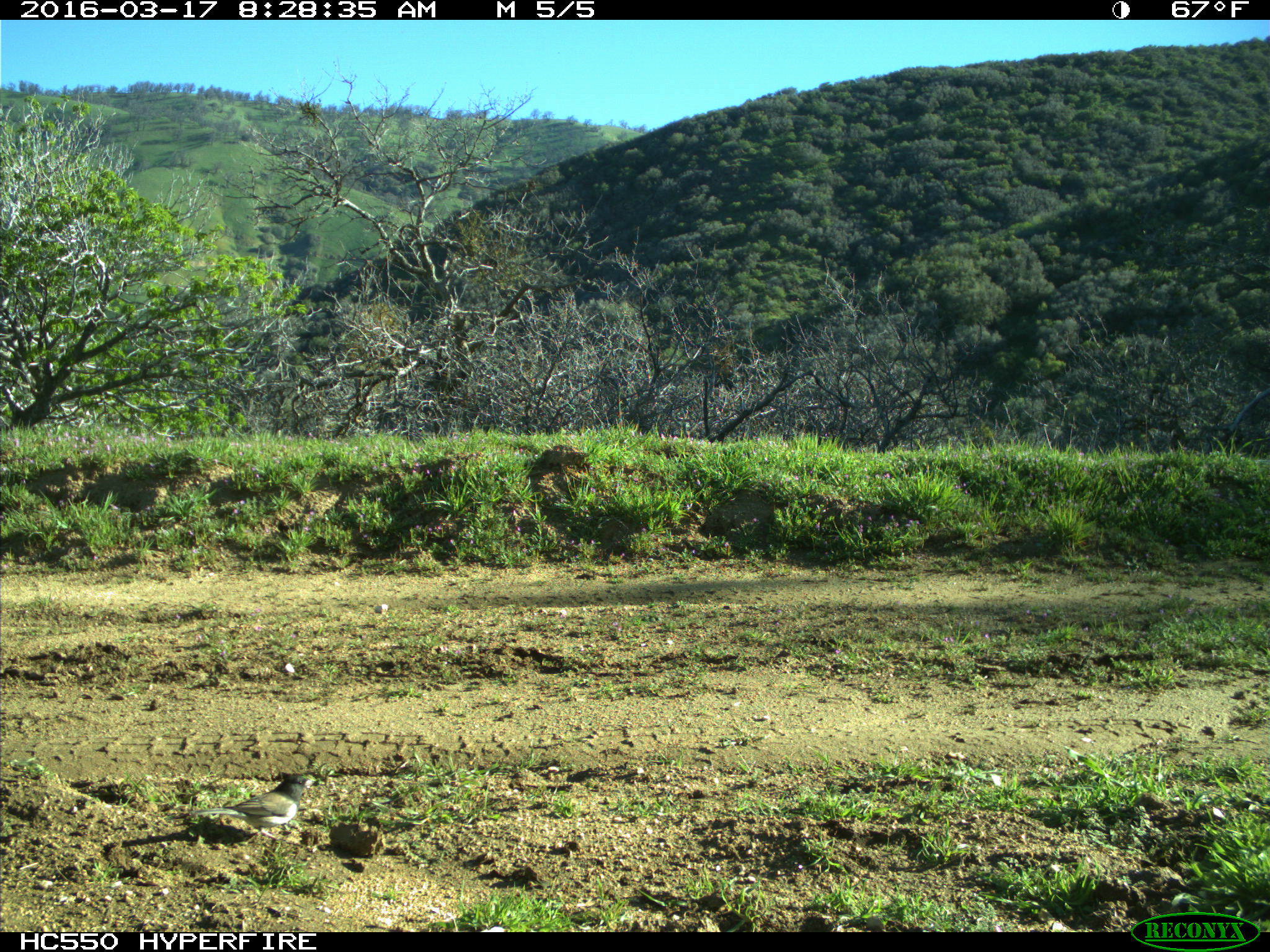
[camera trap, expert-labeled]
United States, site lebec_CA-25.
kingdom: Animalia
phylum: Chordata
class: Aves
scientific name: Aves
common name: birds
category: unidentified bird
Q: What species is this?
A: Unidentified bird (birds) (Aves).